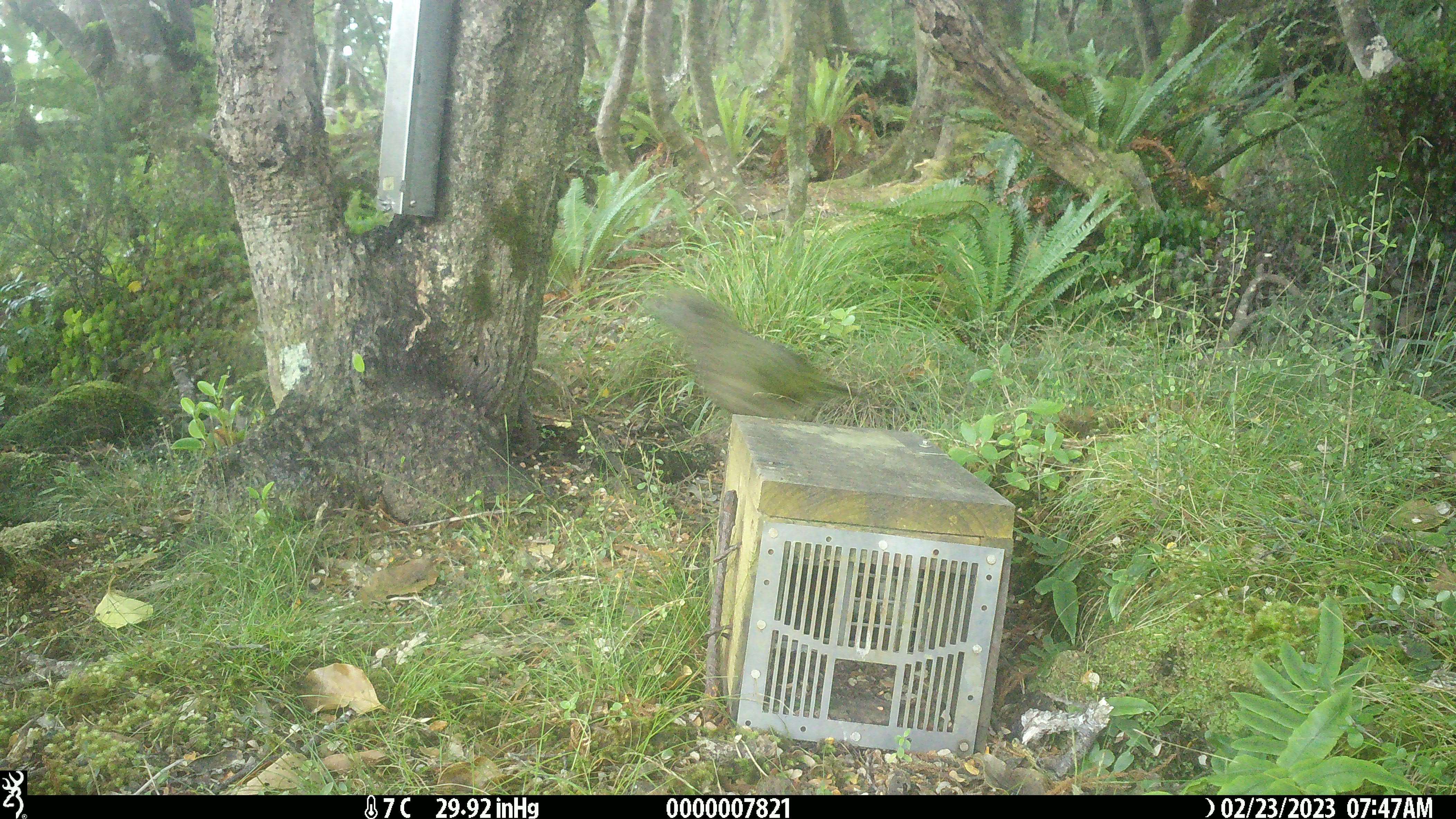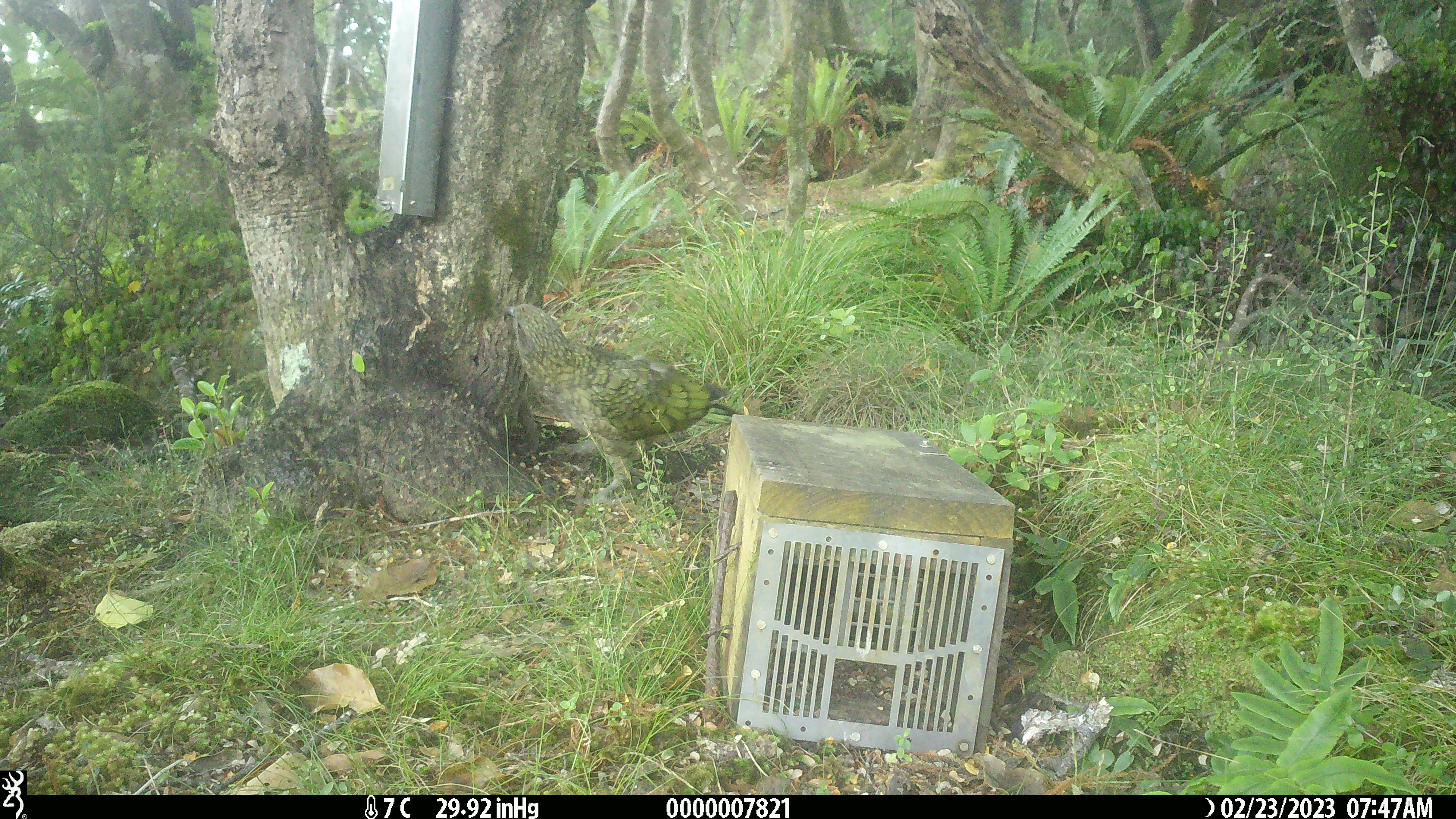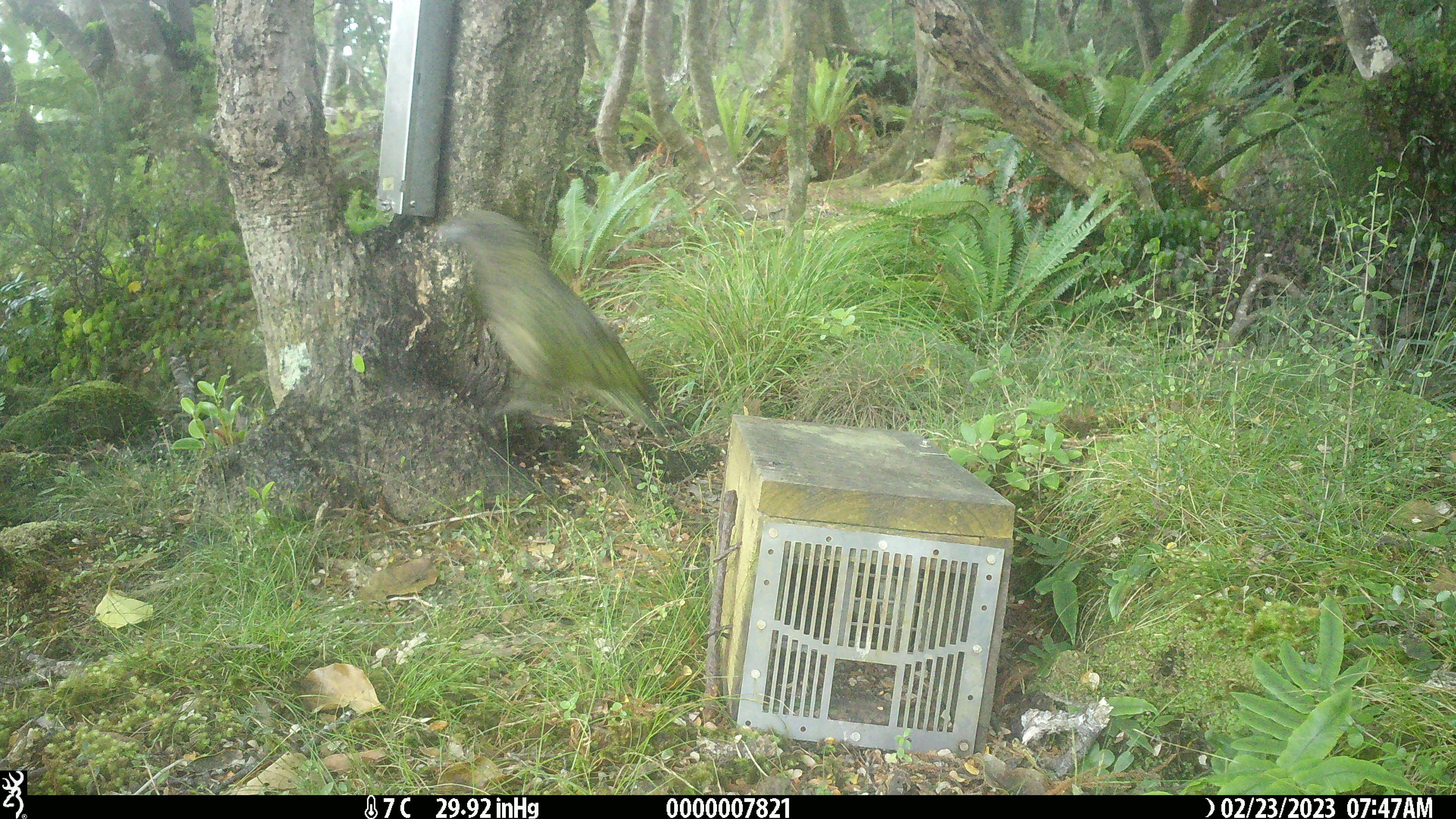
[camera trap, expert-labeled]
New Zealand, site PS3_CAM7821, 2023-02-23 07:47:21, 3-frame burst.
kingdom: Animalia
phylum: Chordata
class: Aves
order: Psittaciformes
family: Strigopidae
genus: Nestor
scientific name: Nestor notabilis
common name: kea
Kea (Nestor notabilis).